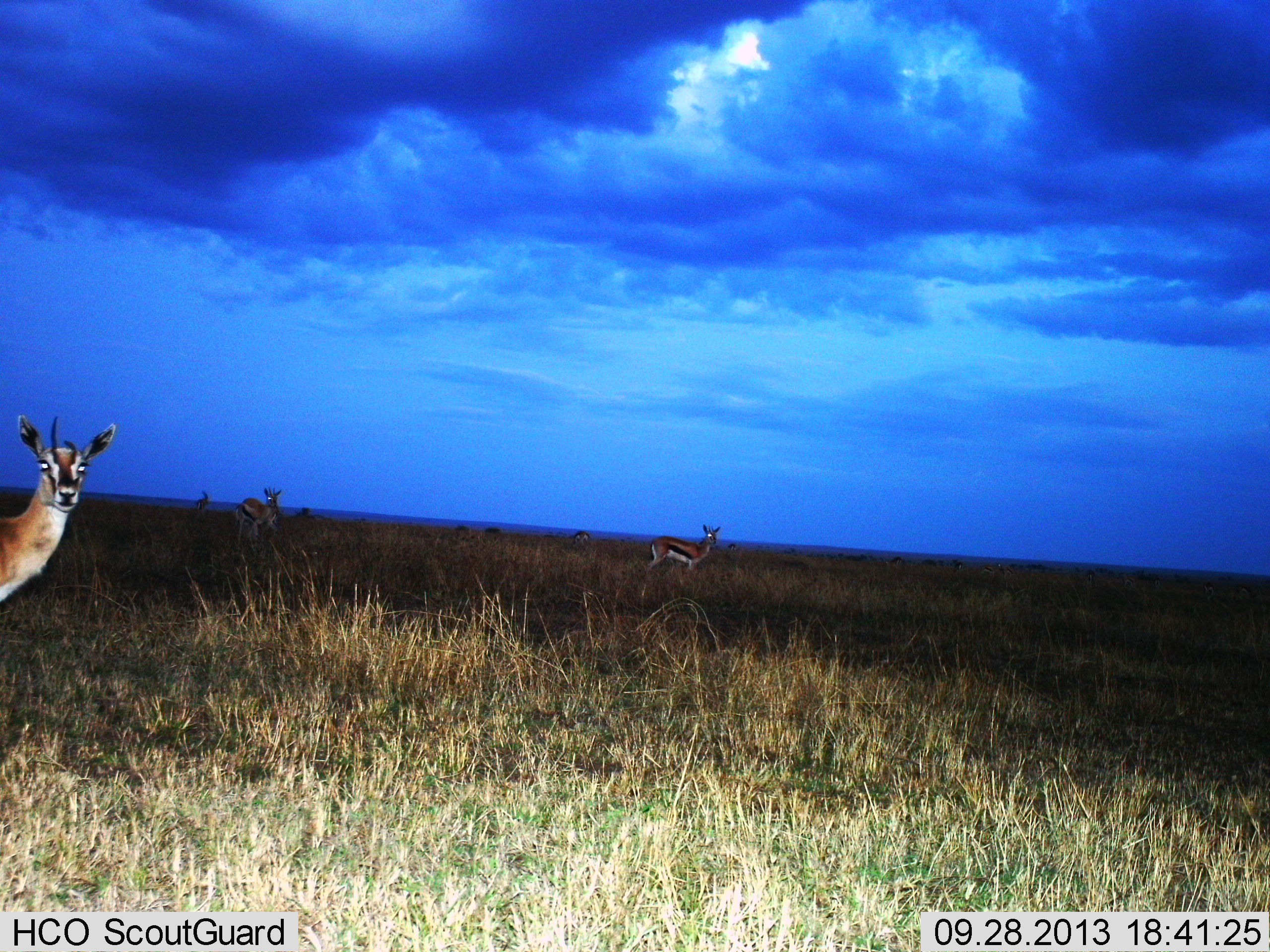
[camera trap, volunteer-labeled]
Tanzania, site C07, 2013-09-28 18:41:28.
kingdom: Animalia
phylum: Chordata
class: Mammalia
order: Artiodactyla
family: Bovidae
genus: Eudorcas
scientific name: Eudorcas thomsonii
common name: thomson's gazelle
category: gazellethomsons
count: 8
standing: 88%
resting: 6%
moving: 18%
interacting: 6%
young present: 6%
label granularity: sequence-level